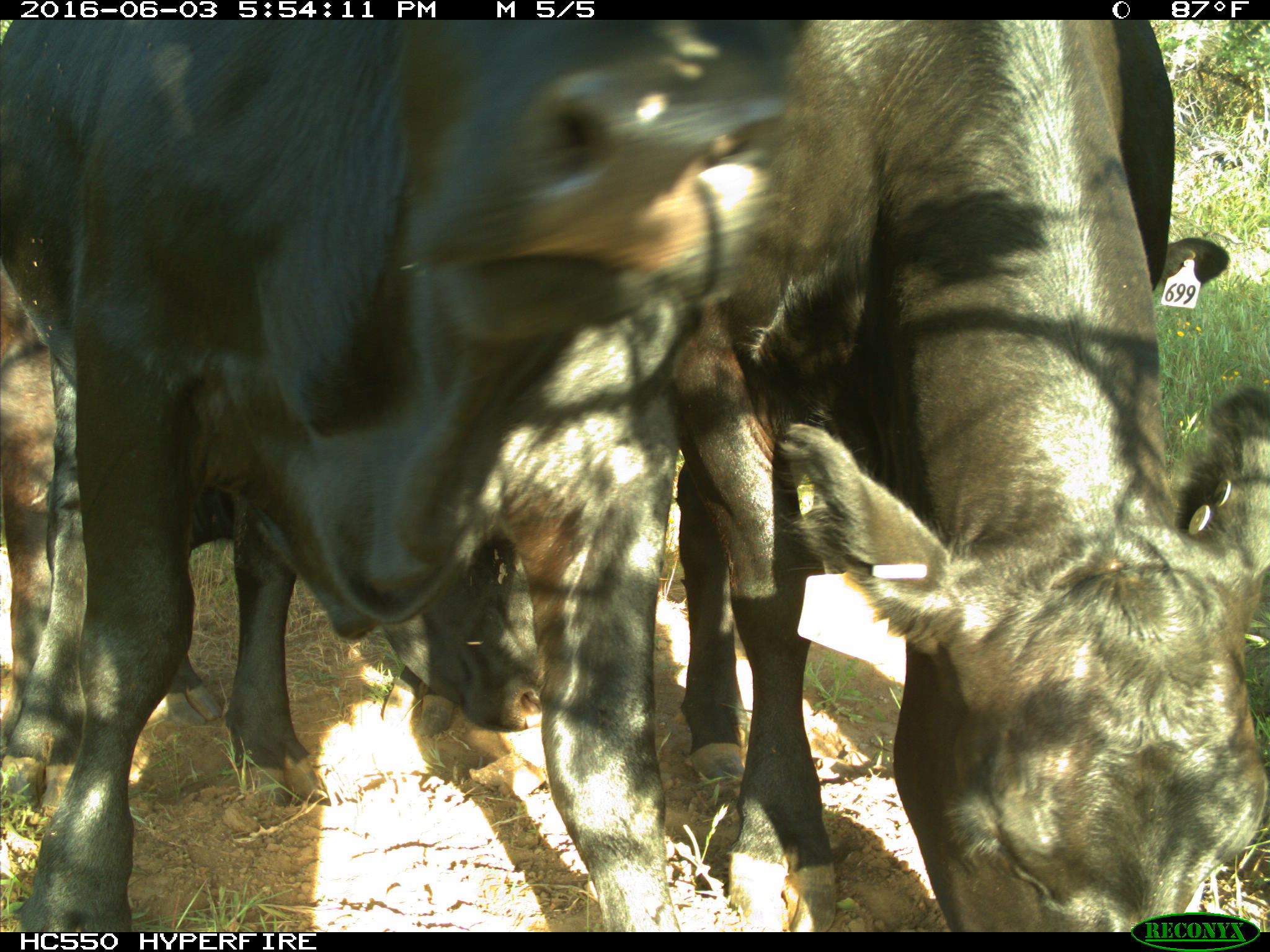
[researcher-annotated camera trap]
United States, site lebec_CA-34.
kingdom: Animalia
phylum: Chordata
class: Mammalia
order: Artiodactyla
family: Bovidae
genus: Bos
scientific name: Bos taurus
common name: domestic cow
Bos taurus (domestic cow).